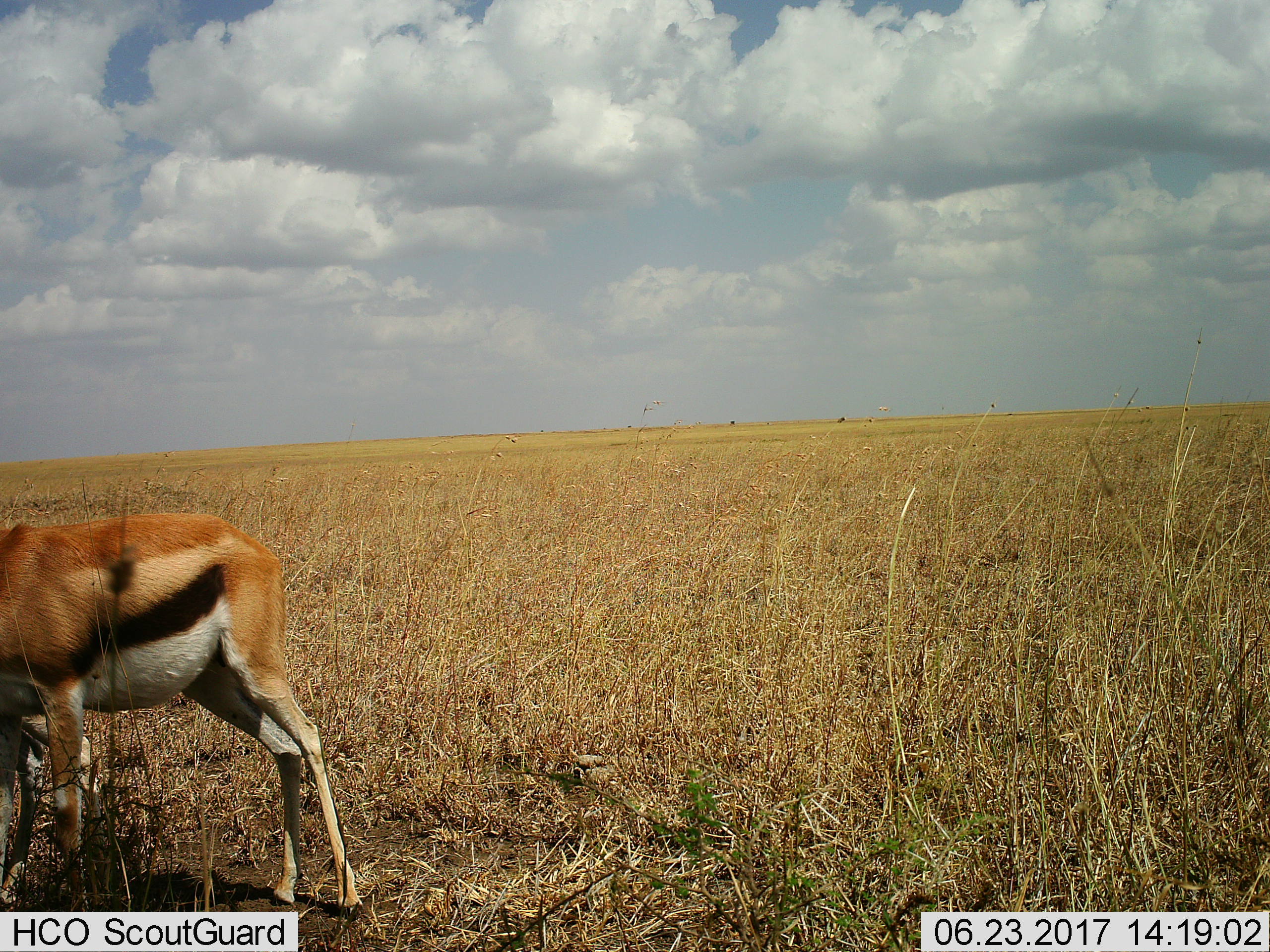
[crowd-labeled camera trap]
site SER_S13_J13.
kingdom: Animalia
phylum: Chordata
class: Mammalia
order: Artiodactyla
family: Bovidae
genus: Eudorcas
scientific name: Eudorcas thomsonii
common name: thomson's gazelle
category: gazellethomsons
Gazellethomsons (thomson's gazelle) (Eudorcas thomsonii), count 1. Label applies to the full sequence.